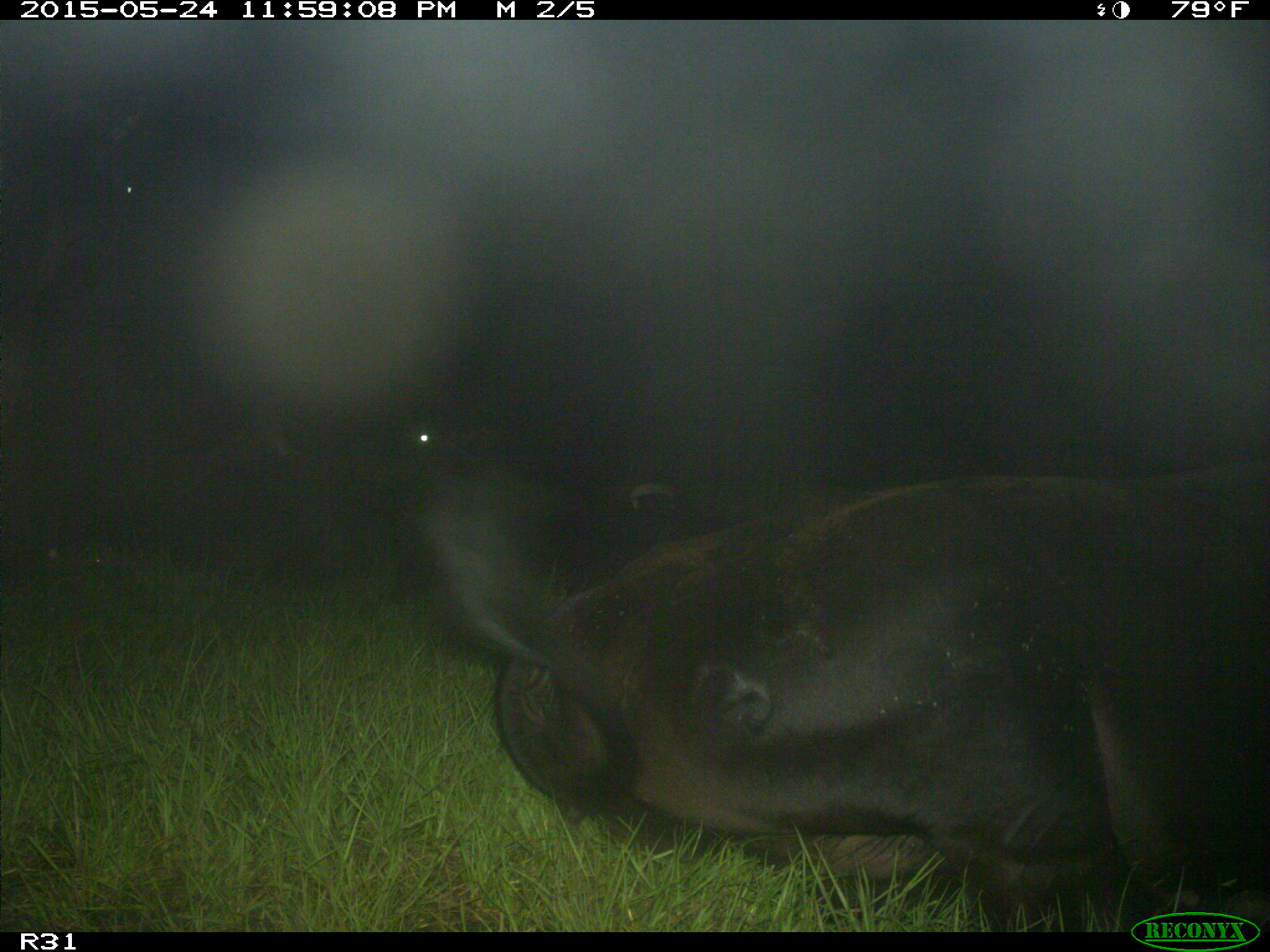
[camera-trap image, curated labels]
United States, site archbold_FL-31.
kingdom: Animalia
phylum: Chordata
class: Mammalia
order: Artiodactyla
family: Bovidae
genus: Bos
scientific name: Bos taurus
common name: domestic cow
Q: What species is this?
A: Bos taurus (domestic cow).